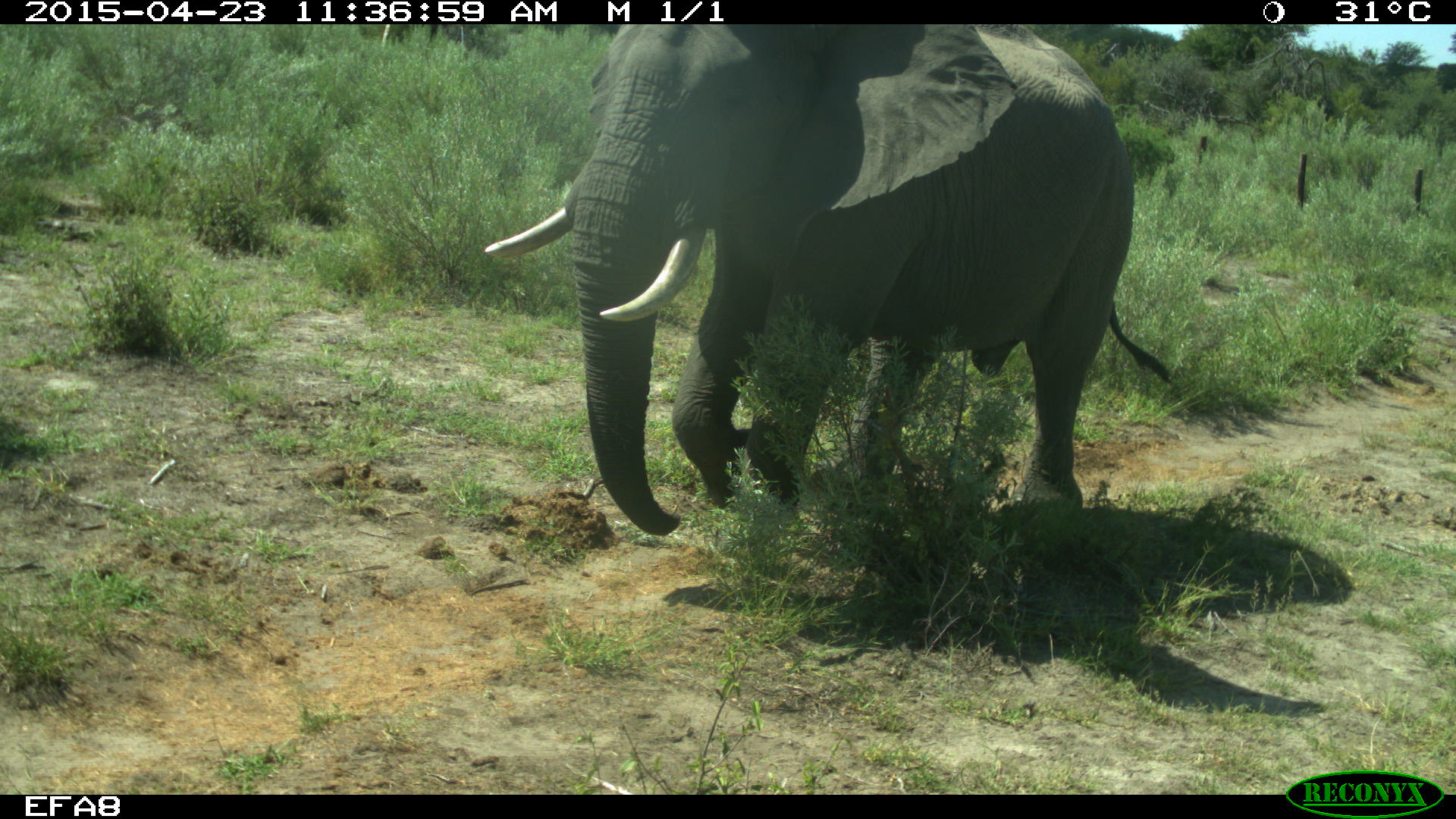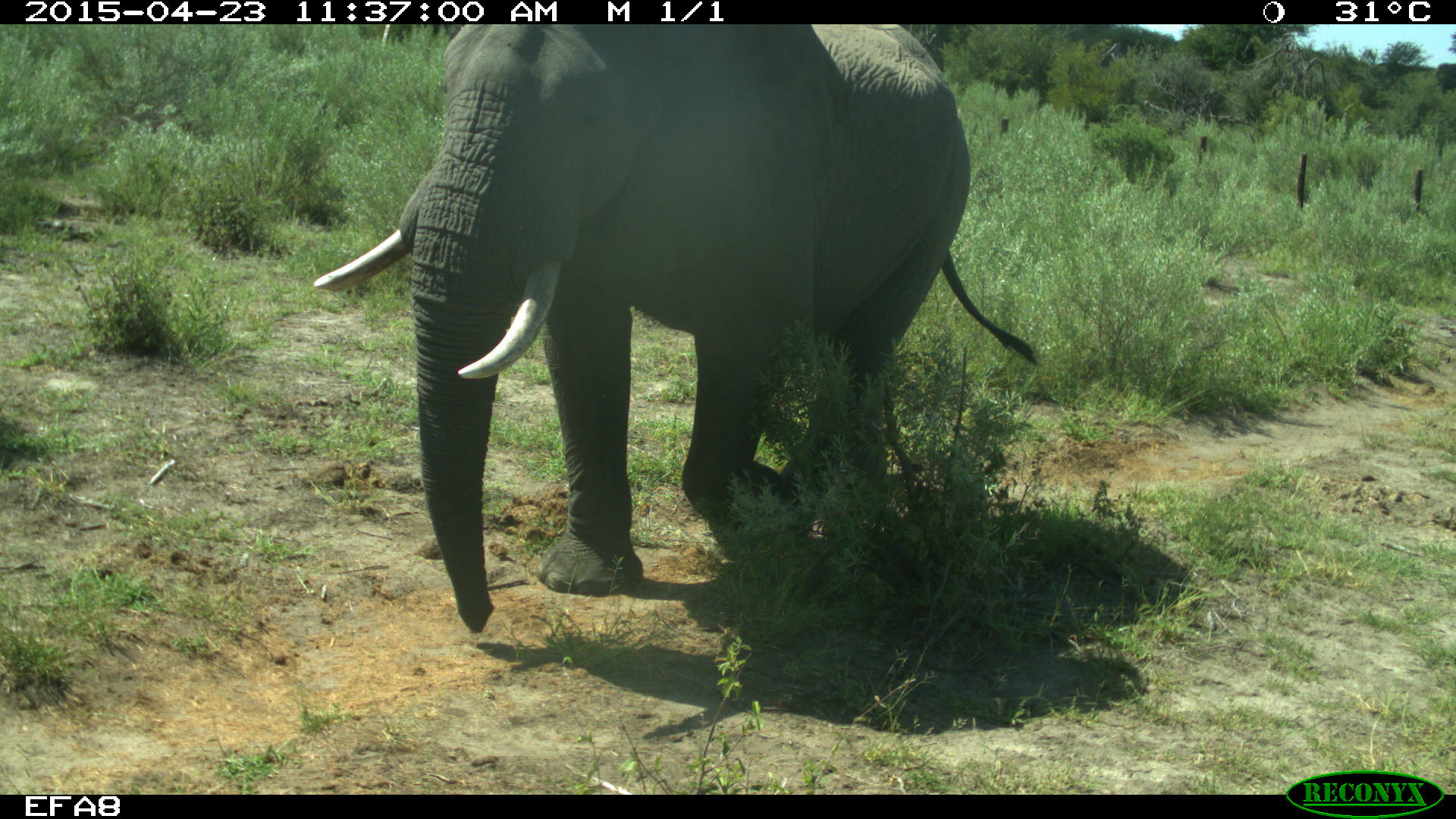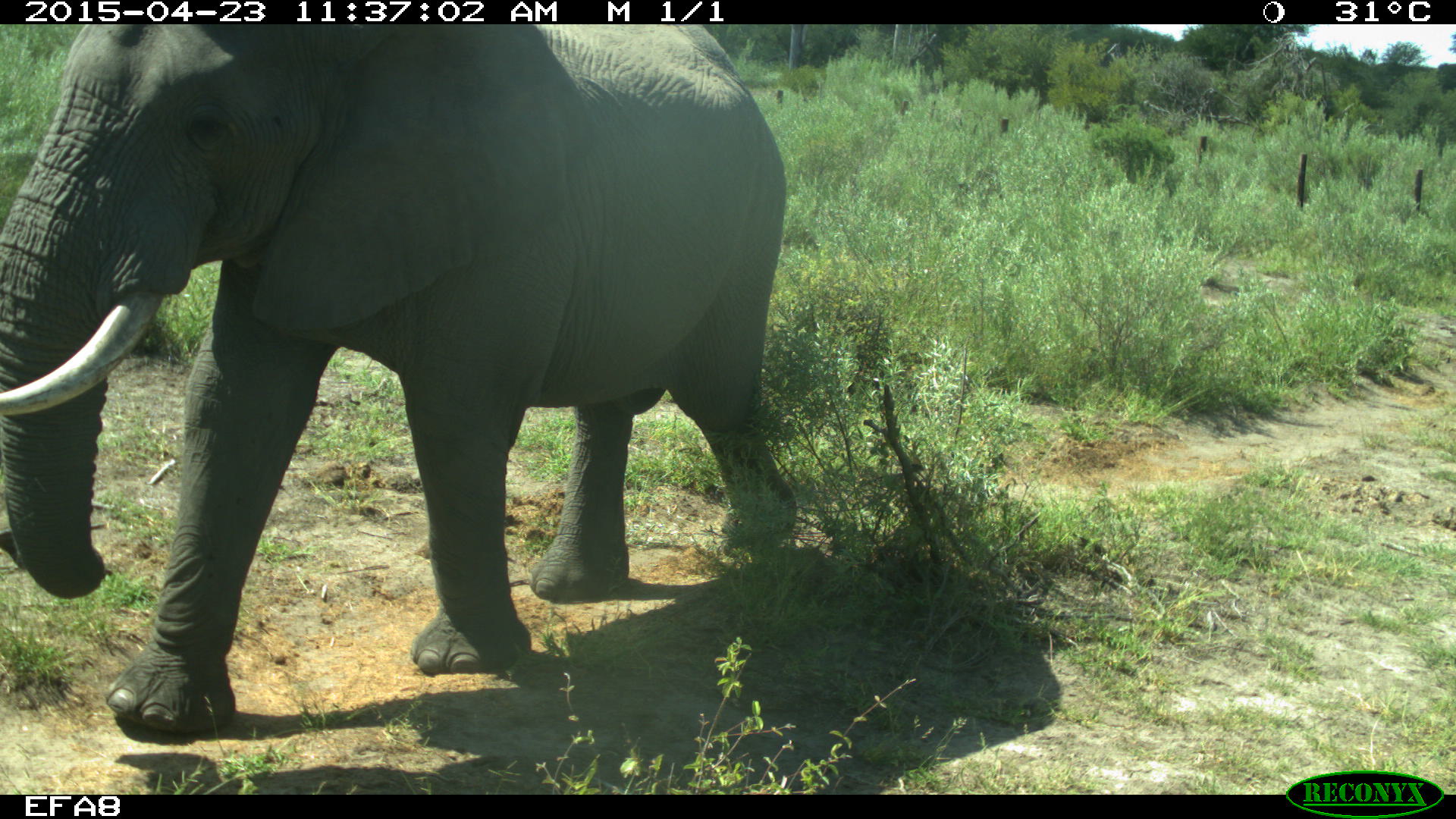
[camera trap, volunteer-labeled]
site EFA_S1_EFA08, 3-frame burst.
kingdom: Animalia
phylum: Chordata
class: Mammalia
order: Proboscidea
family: Elephantidae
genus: Loxodonta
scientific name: Loxodonta africana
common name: african bush elephant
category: elephant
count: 1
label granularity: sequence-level